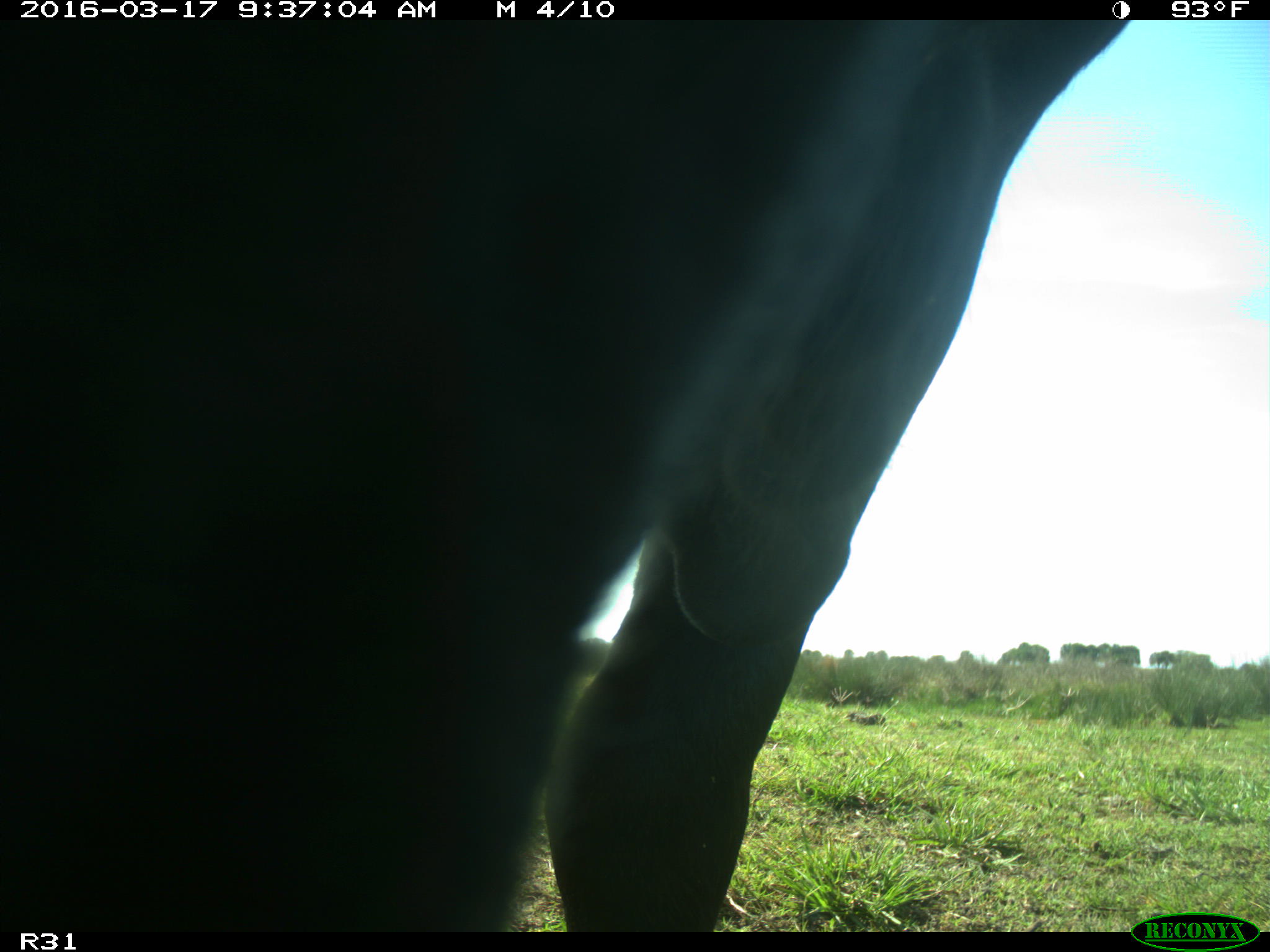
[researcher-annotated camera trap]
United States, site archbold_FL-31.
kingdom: Animalia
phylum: Chordata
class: Mammalia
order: Artiodactyla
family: Bovidae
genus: Bos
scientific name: Bos taurus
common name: domestic cow